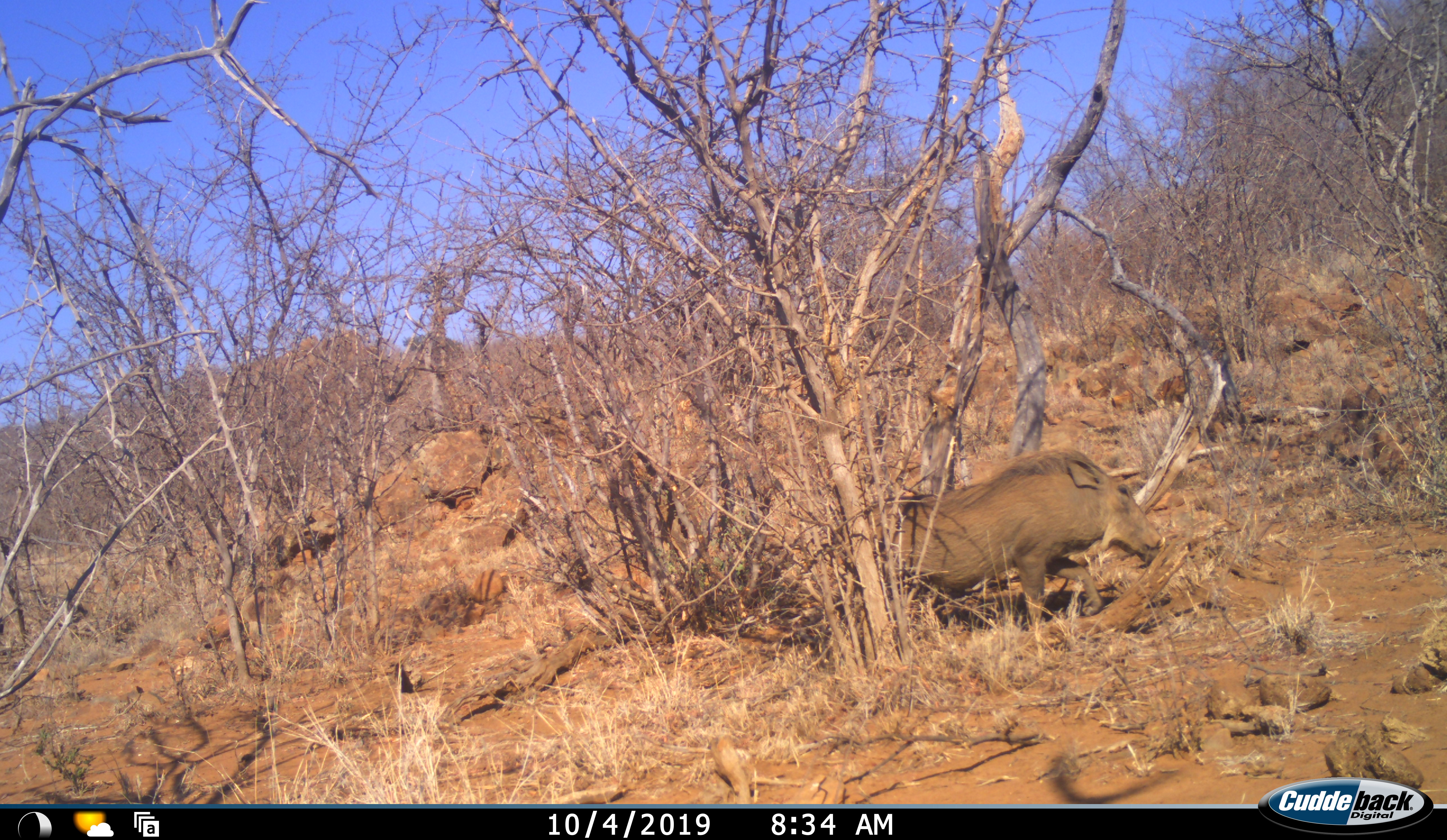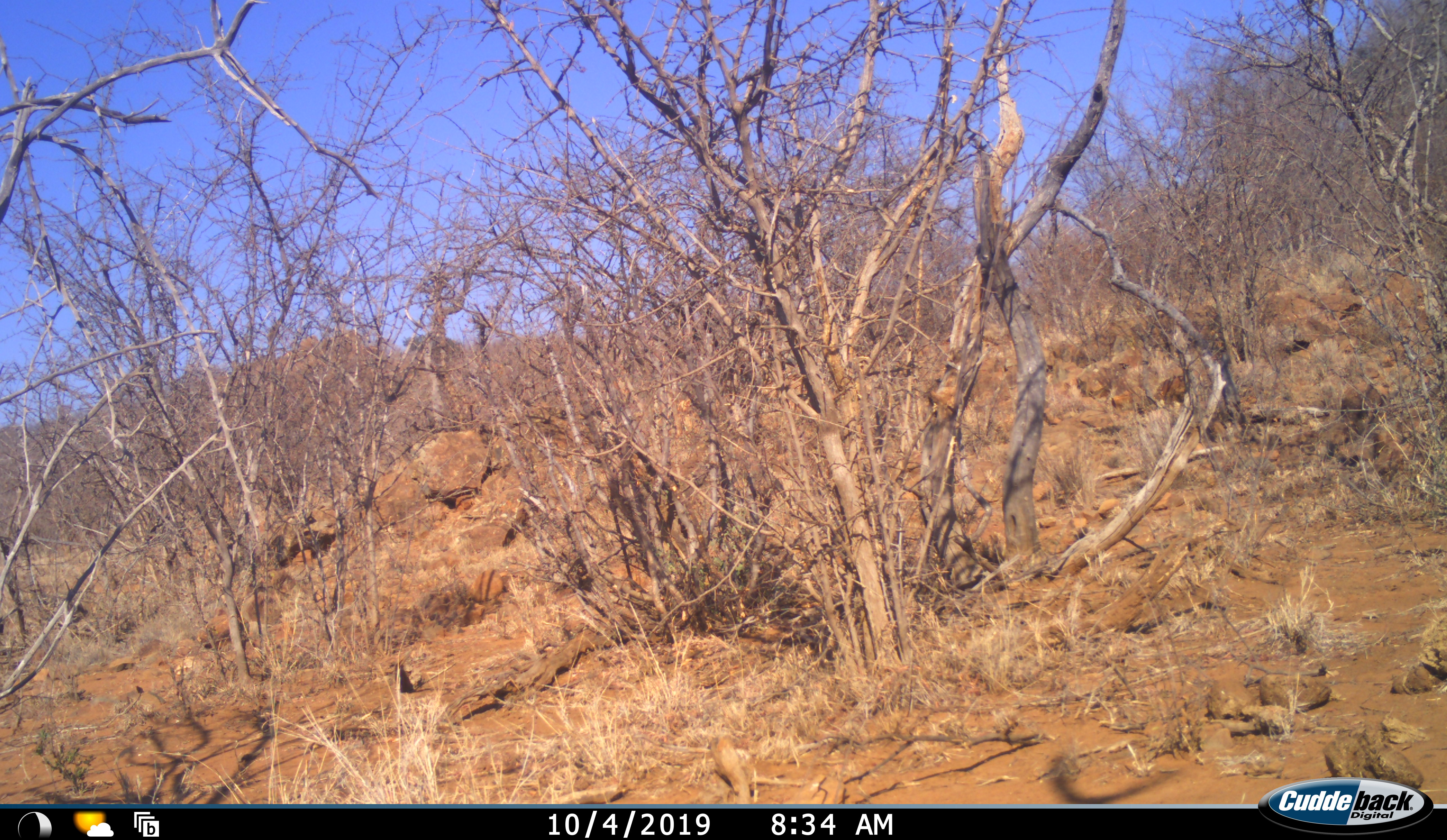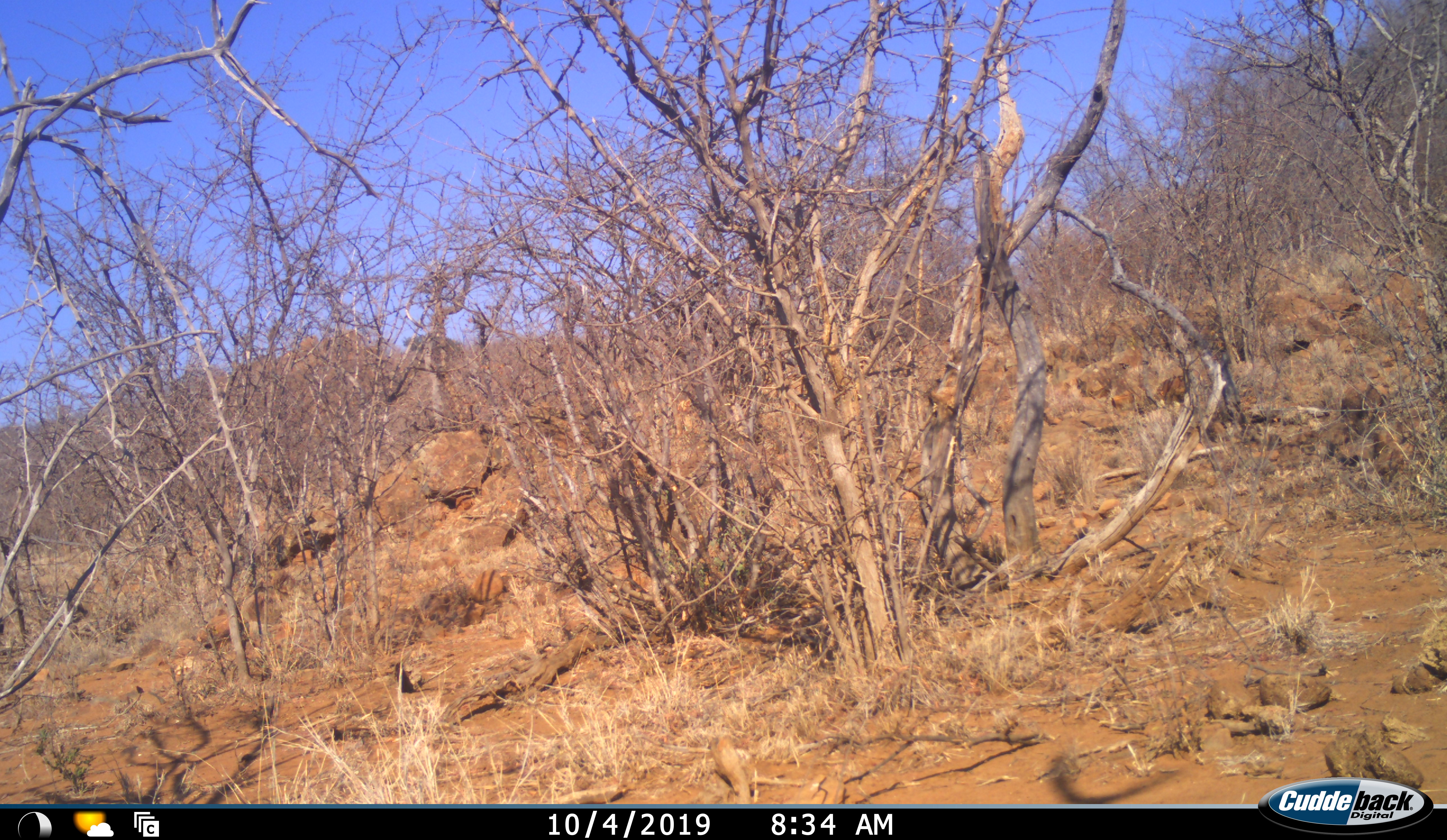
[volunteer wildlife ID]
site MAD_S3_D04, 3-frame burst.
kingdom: Animalia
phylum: Chordata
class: Mammalia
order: Artiodactyla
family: Suidae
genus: Phacochoerus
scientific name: Phacochoerus africanus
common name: warthog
Warthog (Phacochoerus africanus), count 1. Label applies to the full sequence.